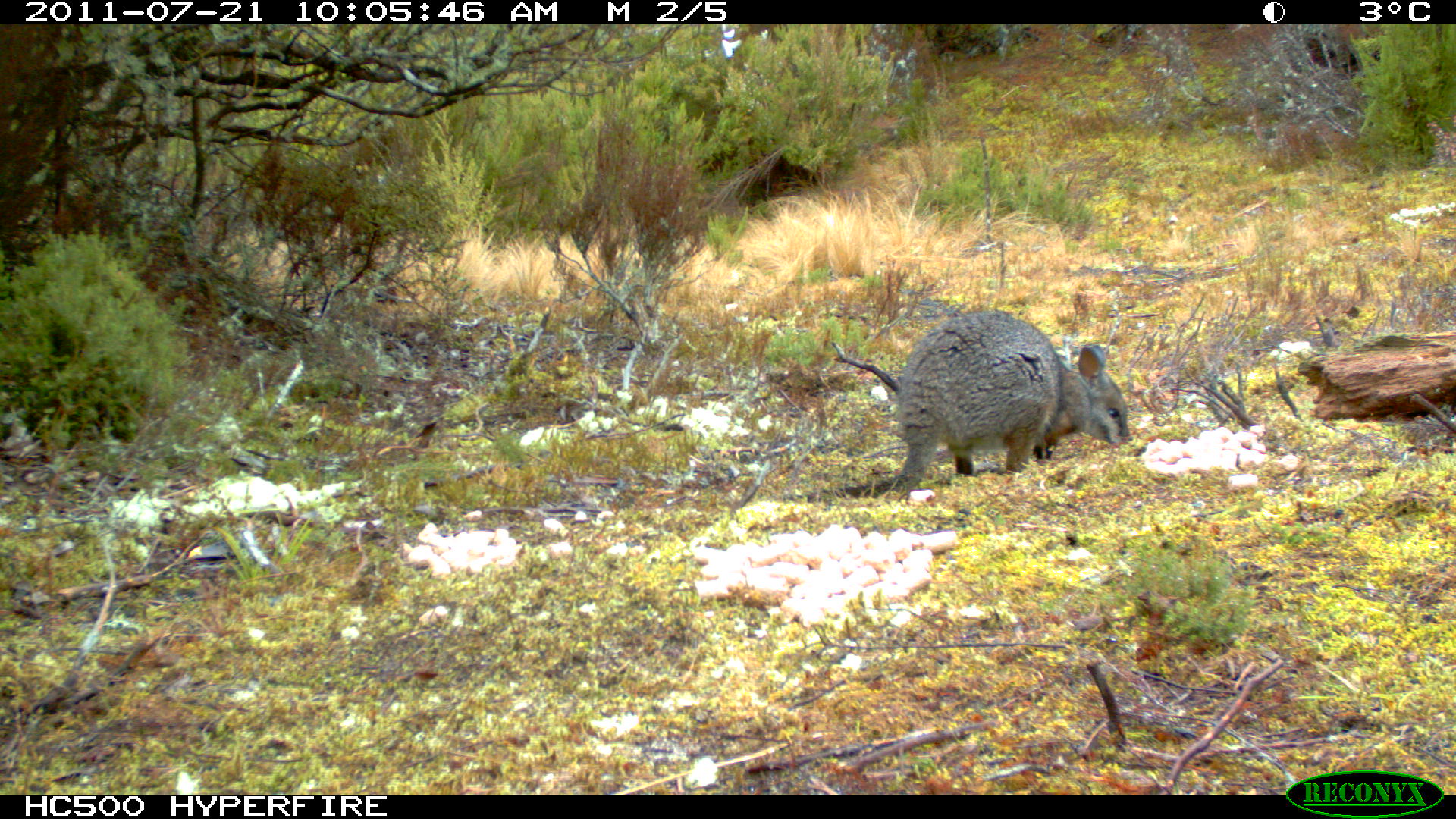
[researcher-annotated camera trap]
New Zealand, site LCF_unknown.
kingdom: Animalia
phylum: Chordata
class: Mammalia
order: Diprotodontia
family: Macropodidae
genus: Notamacropus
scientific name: Notamacropus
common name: wallaby